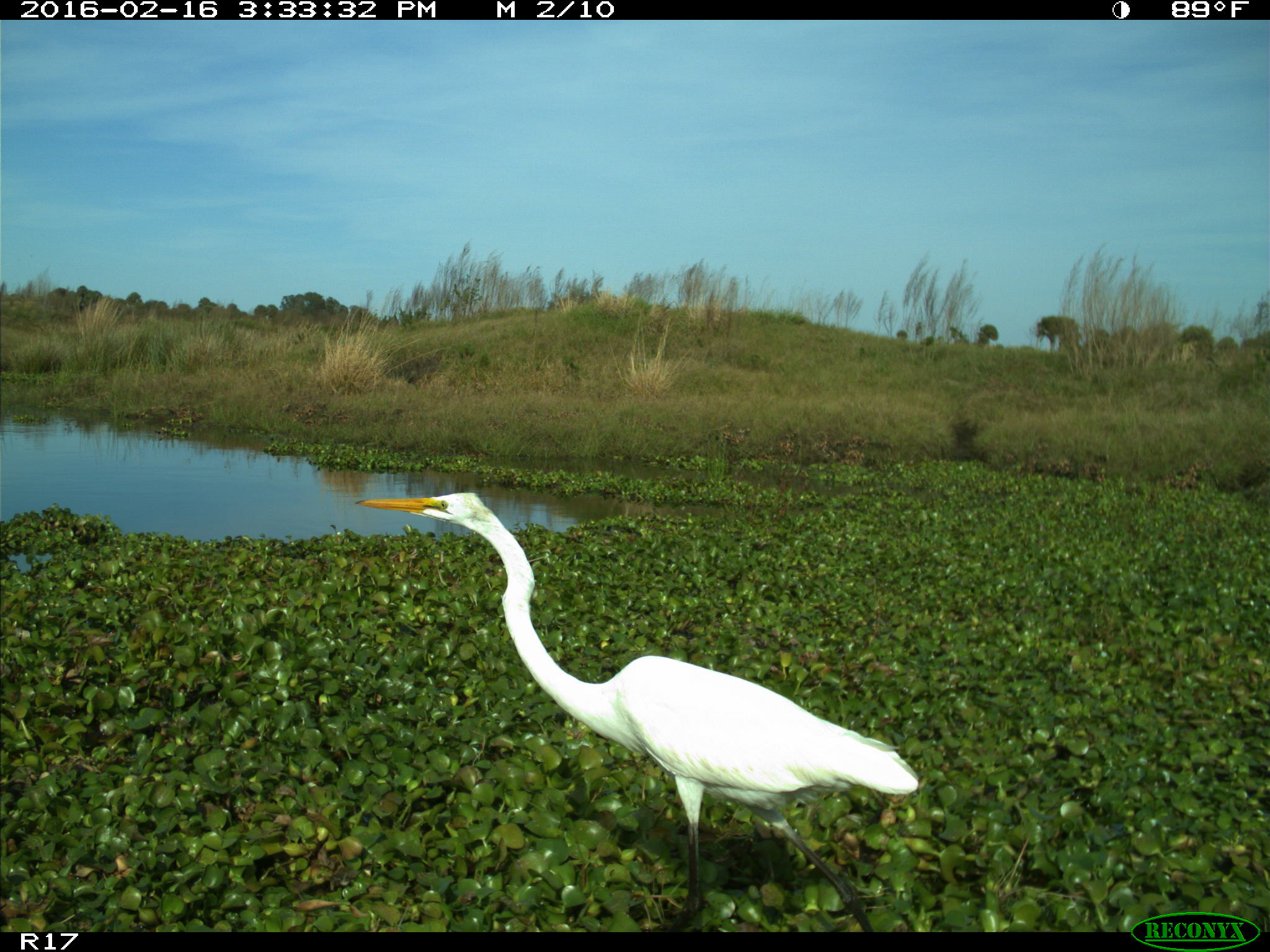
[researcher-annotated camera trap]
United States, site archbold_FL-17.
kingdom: Animalia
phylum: Chordata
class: Aves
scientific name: Aves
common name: birds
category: unidentified bird